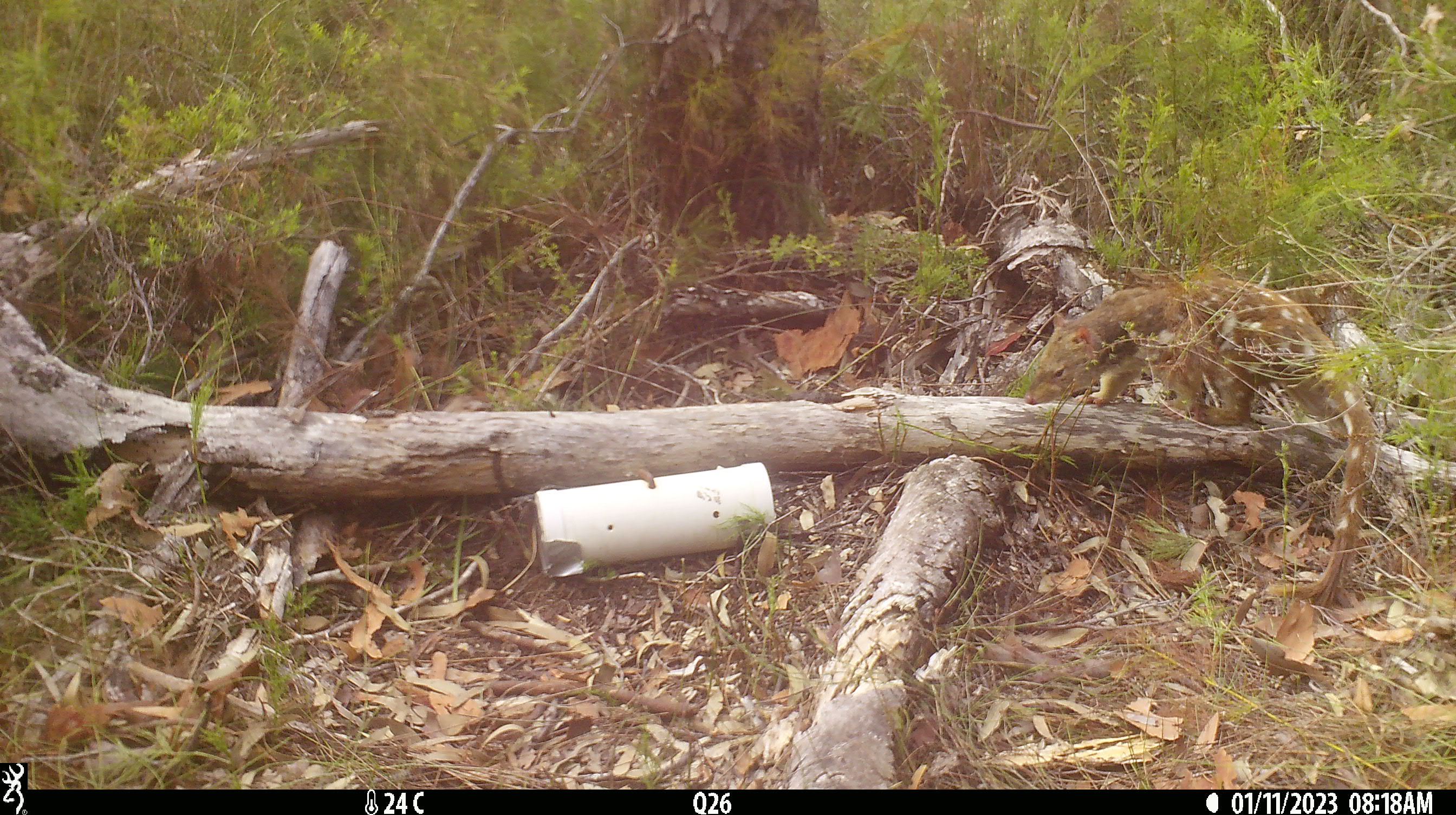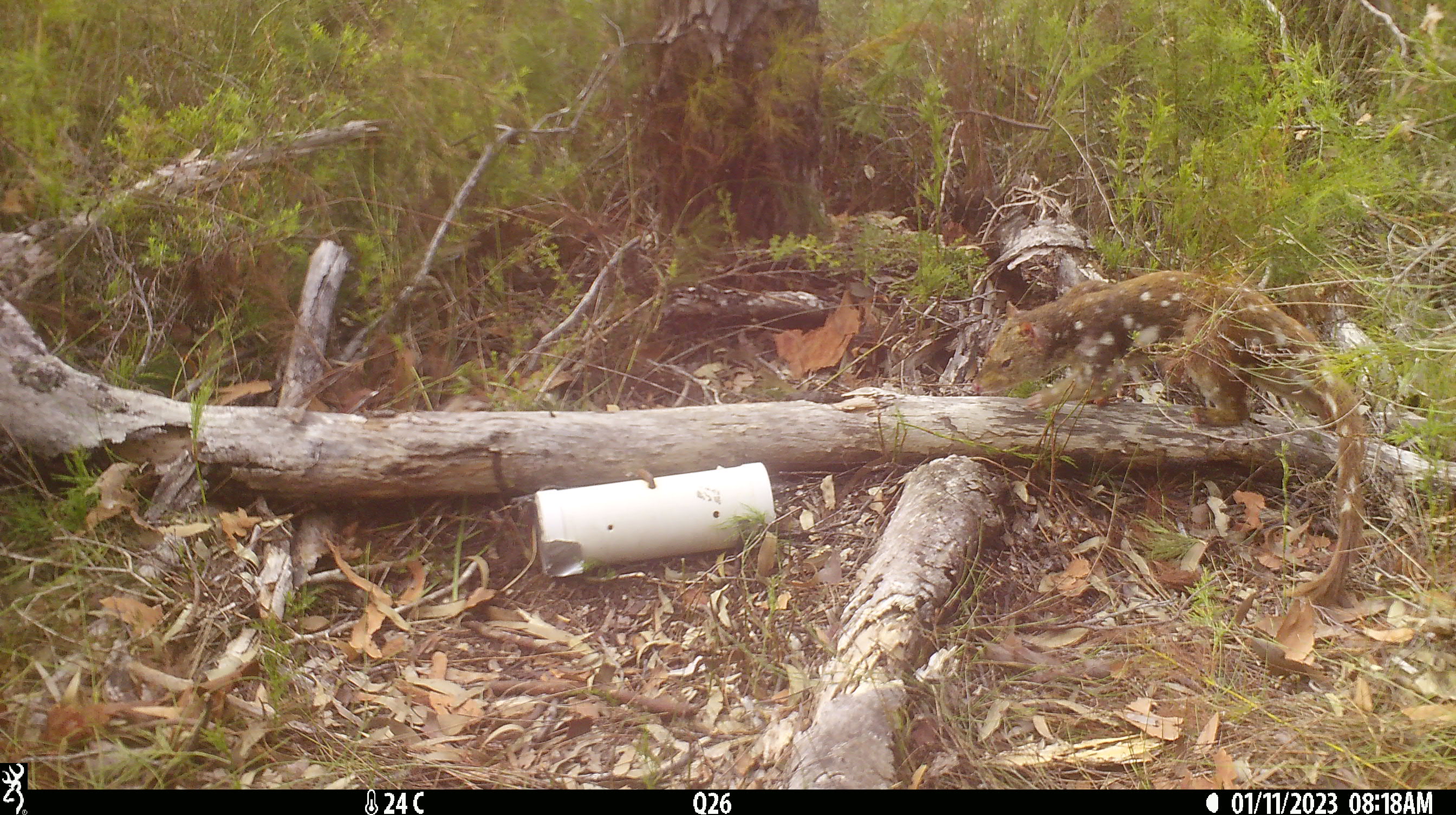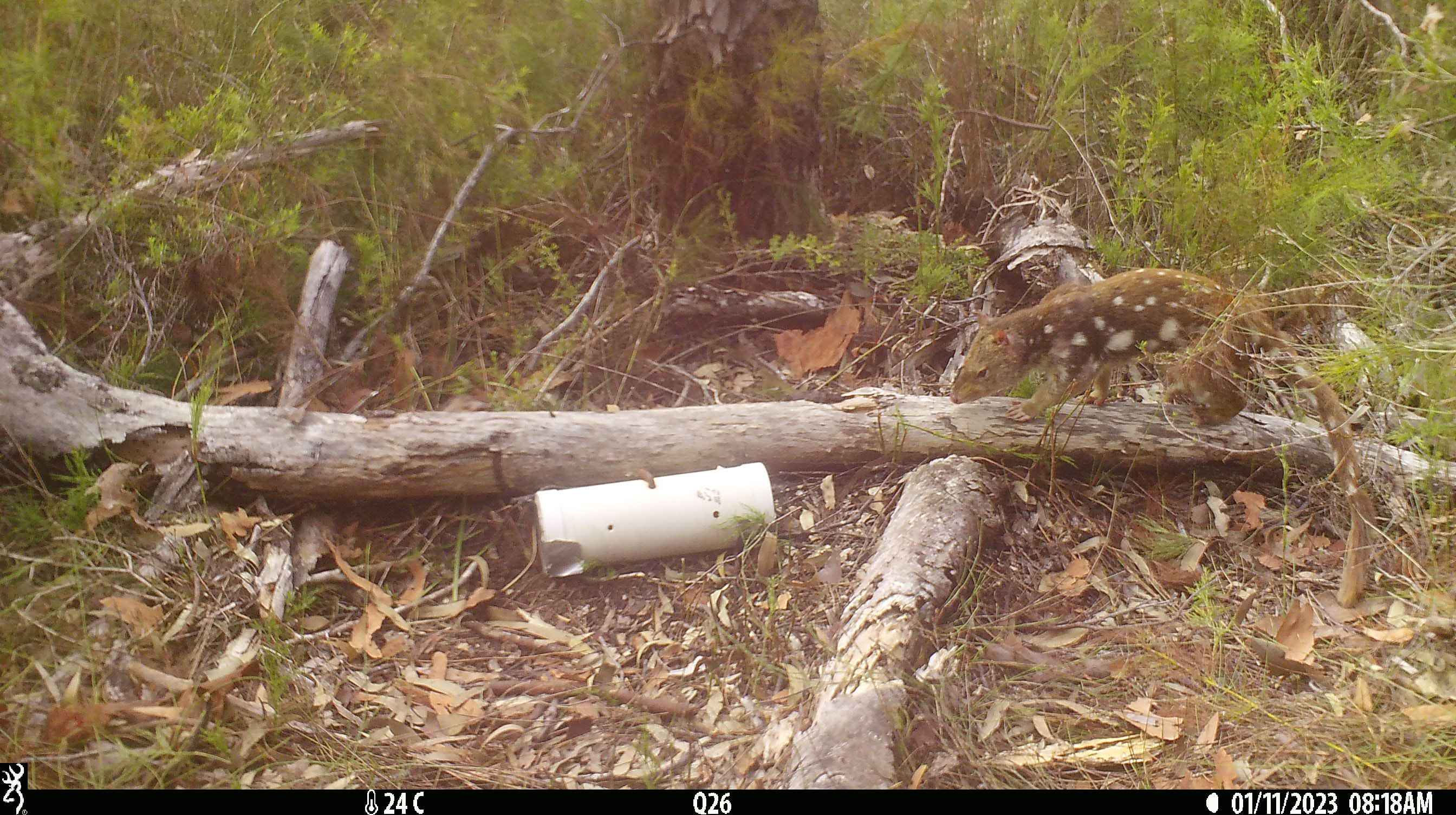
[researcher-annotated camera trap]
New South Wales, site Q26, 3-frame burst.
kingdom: Animalia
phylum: Chordata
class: Mammalia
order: Dasyuromorphia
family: Dasyuridae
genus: Dasyurus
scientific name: Dasyurus maculatus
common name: spotted-tailed quoll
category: quoll